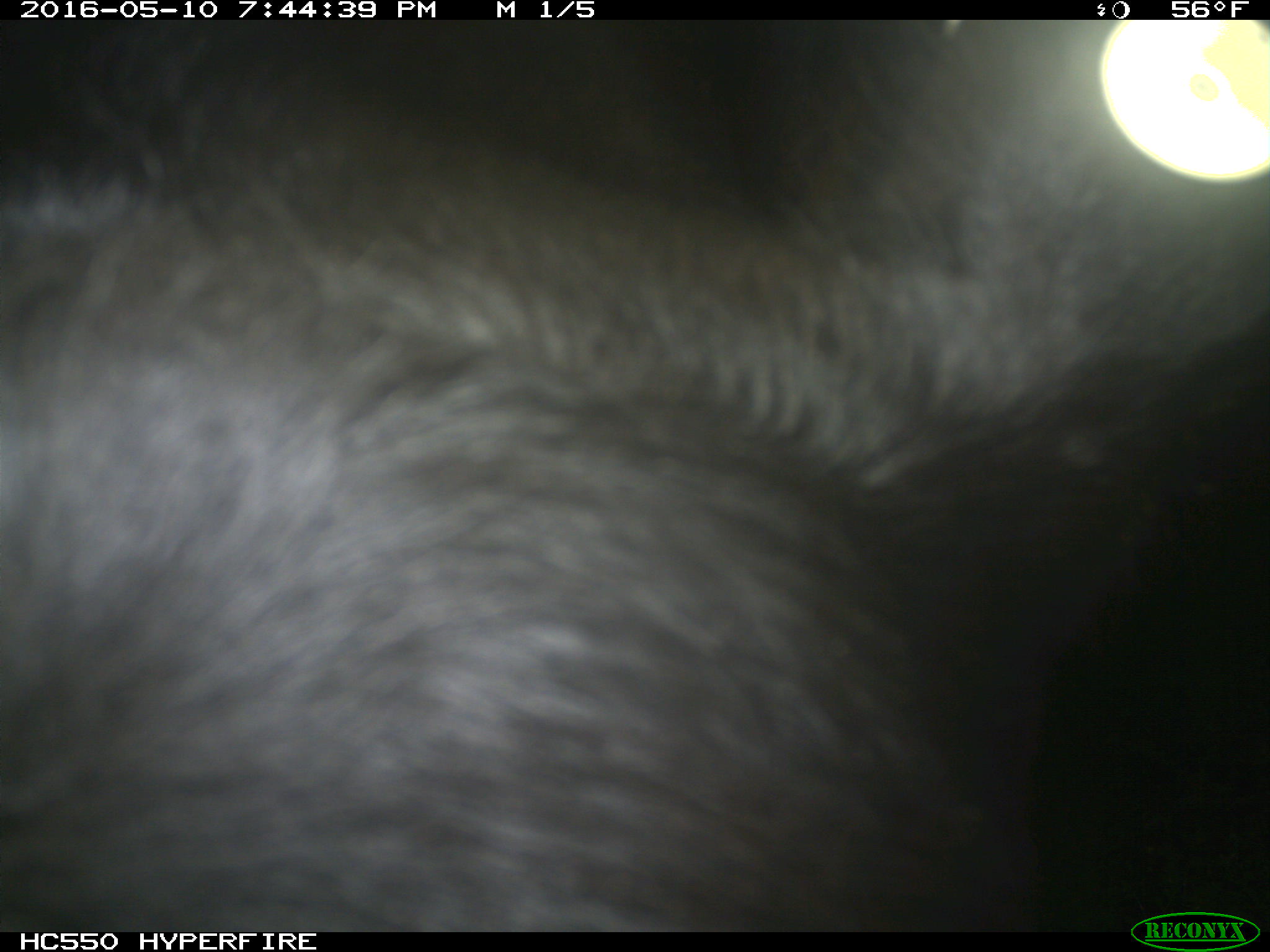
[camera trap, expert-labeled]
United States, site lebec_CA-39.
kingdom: Animalia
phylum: Chordata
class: Mammalia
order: Artiodactyla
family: Bovidae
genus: Bos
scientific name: Bos taurus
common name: domestic cow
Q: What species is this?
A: Bos taurus (domestic cow).